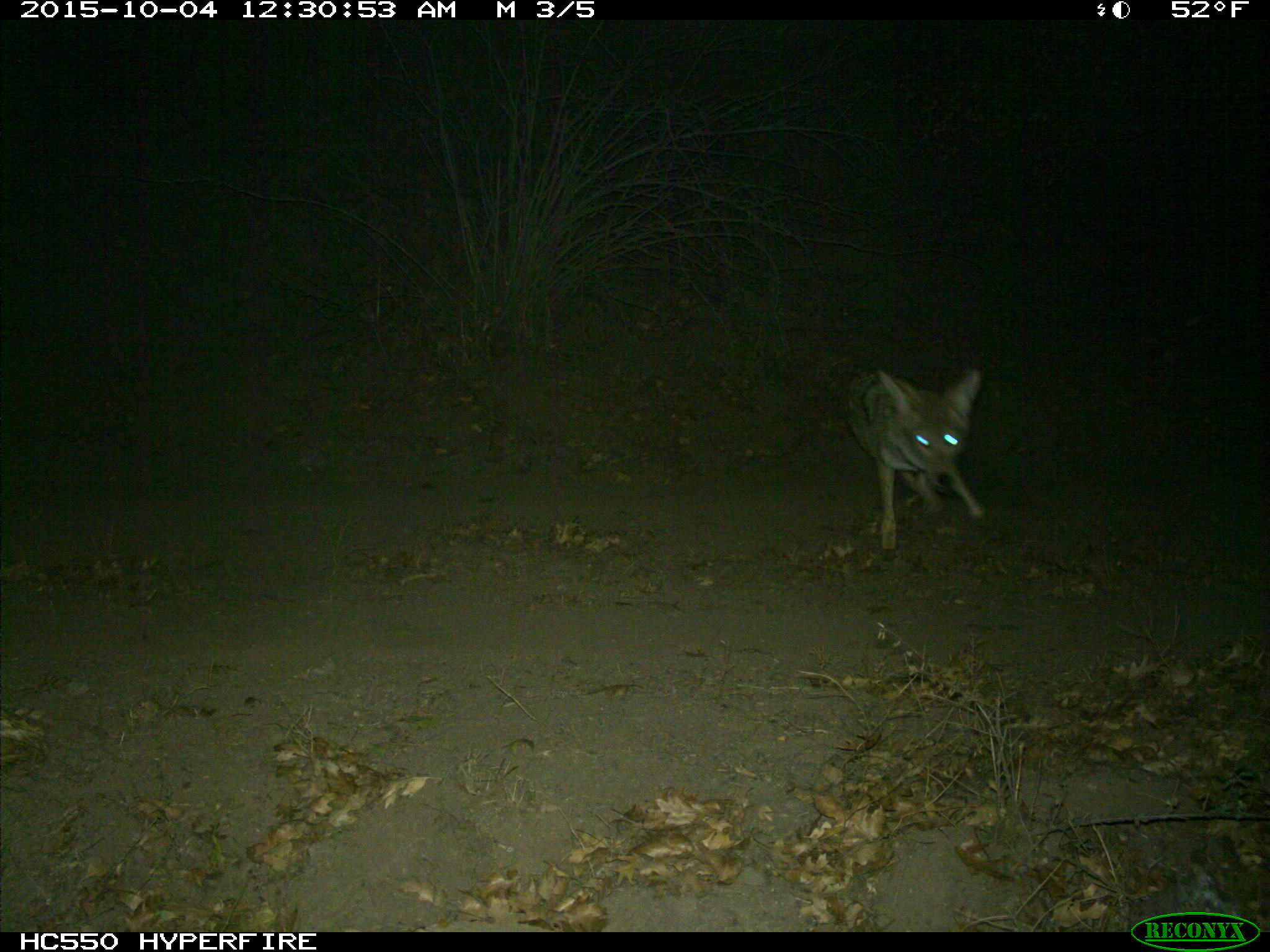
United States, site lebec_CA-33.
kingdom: Animalia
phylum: Chordata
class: Mammalia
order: Carnivora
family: Canidae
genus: Canis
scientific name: Canis latrans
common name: coyote